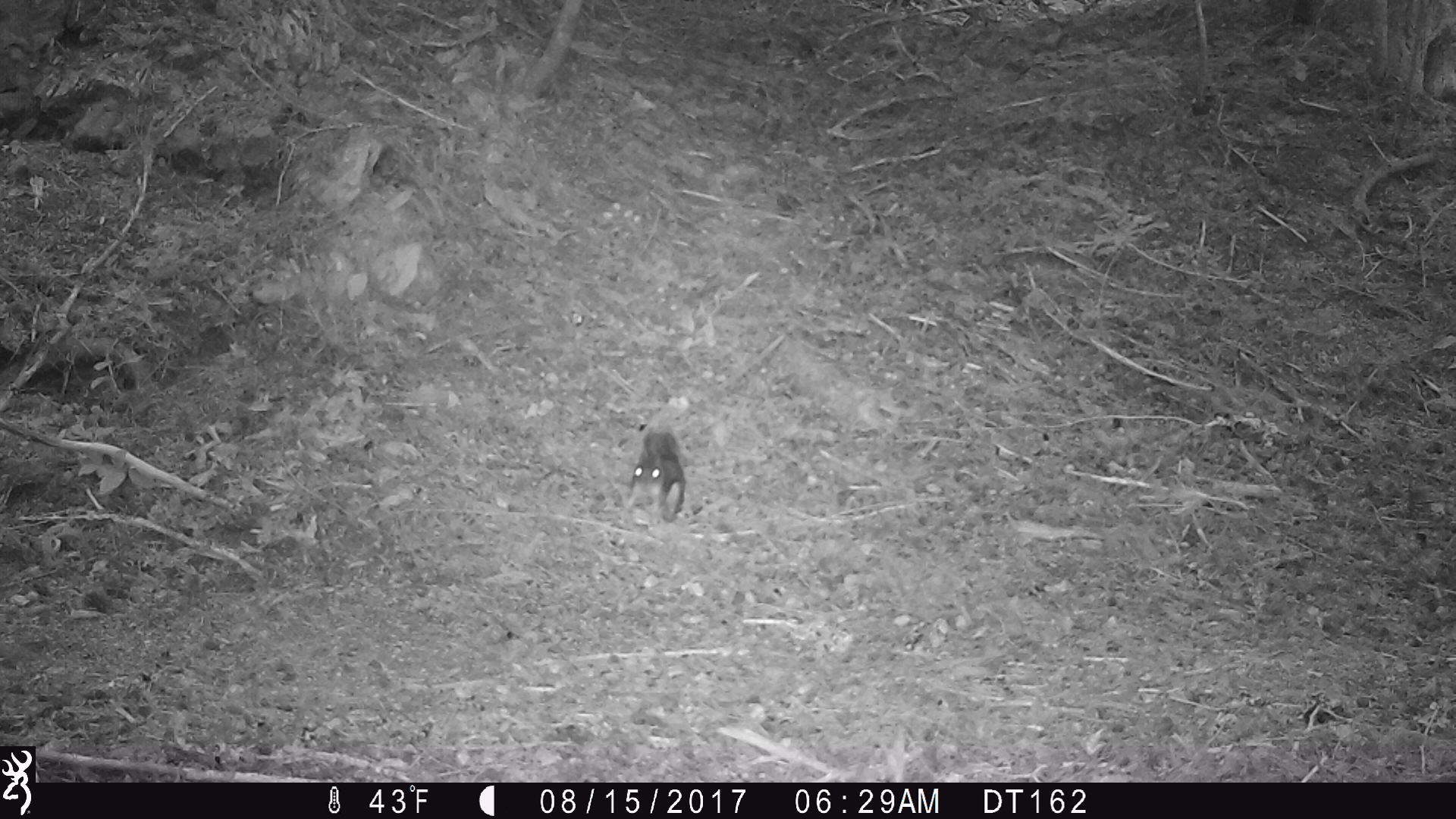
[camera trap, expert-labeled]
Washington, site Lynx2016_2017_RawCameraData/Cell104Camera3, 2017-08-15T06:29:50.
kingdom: Animalia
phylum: Chordata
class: Mammalia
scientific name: Mammalia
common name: small mammal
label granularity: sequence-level